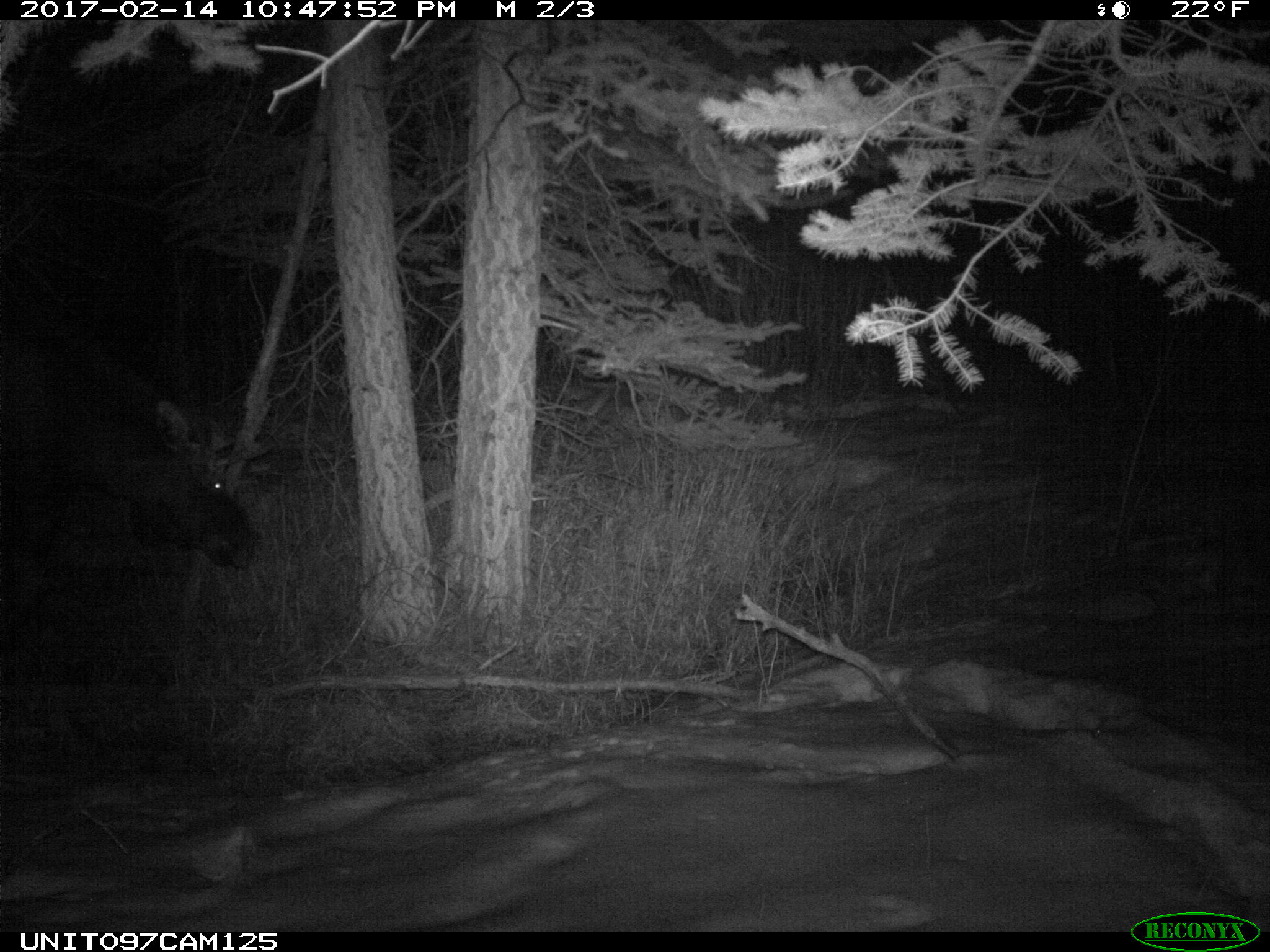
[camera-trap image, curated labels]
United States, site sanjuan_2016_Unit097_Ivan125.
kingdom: Animalia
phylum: Chordata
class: Mammalia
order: Artiodactyla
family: Cervidae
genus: Alces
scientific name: Alces alces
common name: moose